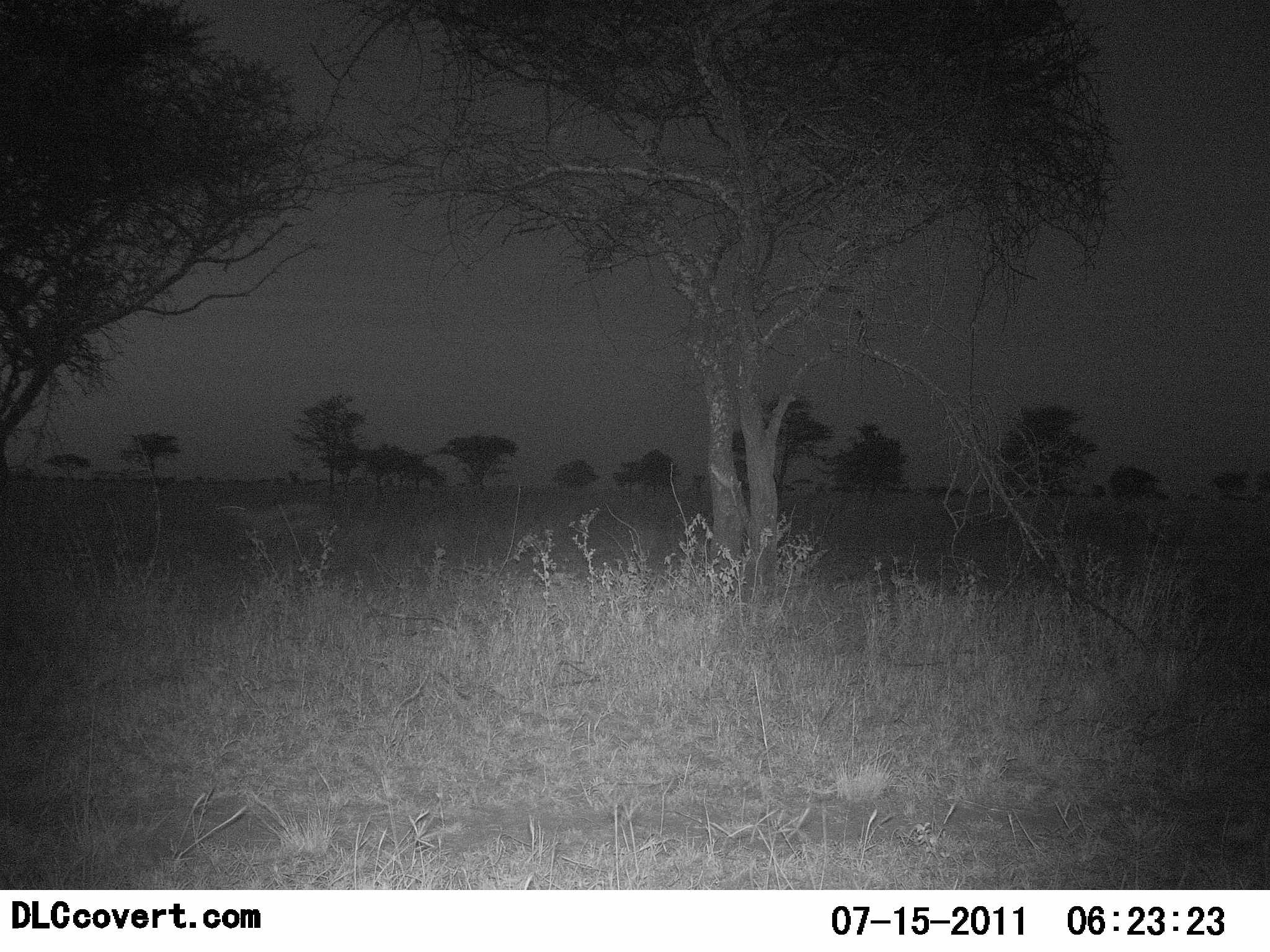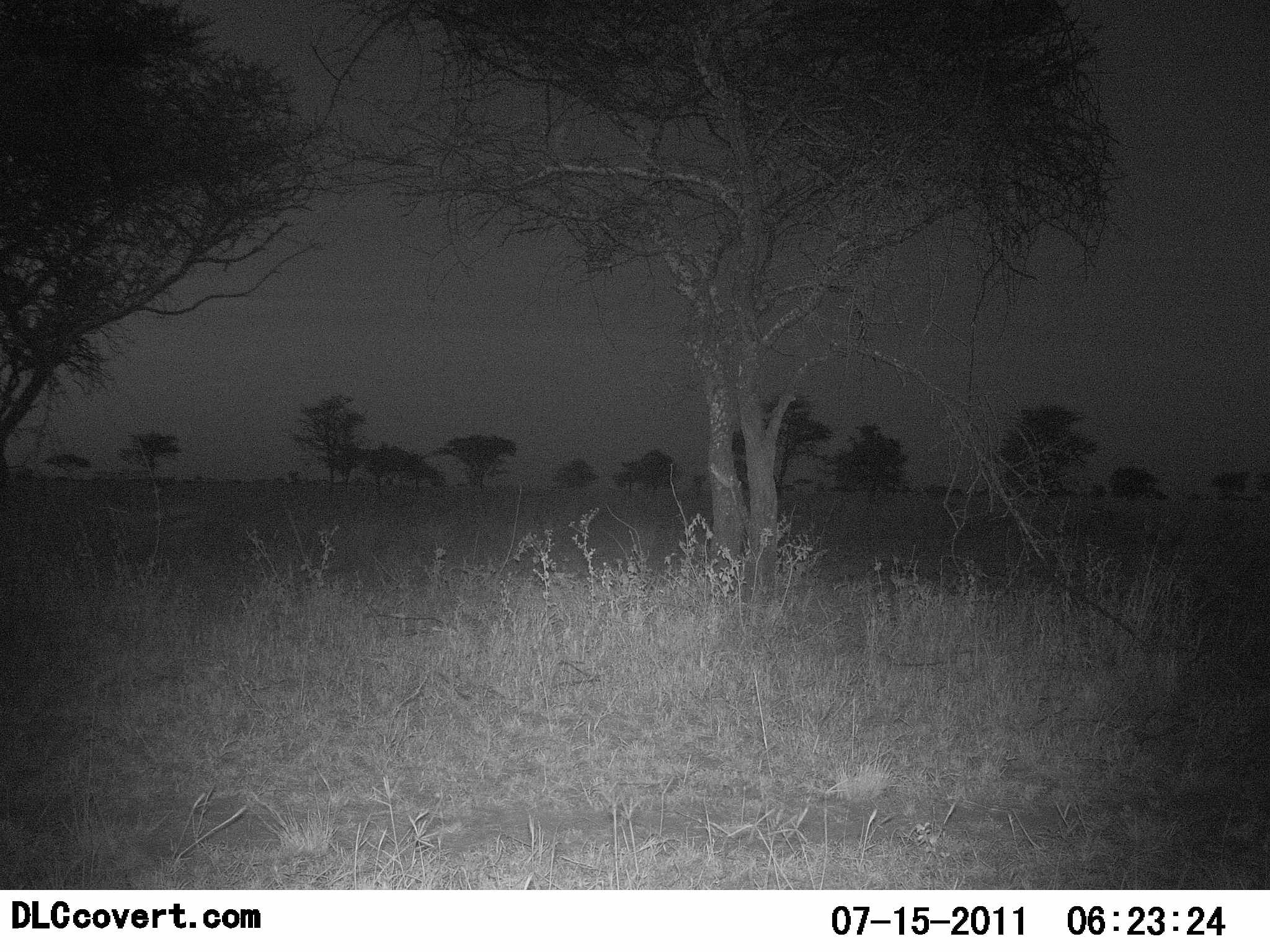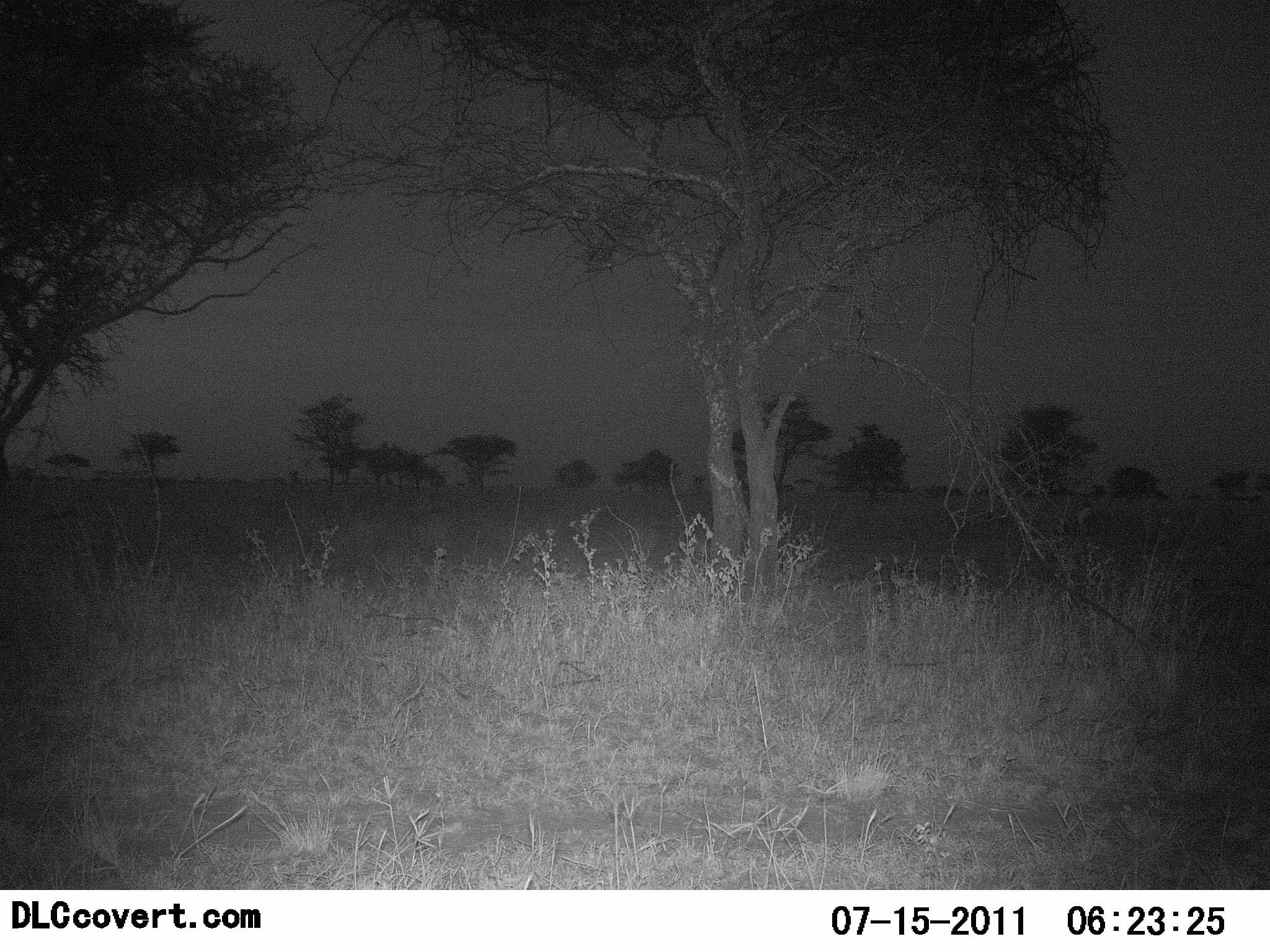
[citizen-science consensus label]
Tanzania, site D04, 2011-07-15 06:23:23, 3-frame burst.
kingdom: Animalia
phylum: Chordata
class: Mammalia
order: Artiodactyla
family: Bovidae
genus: Eudorcas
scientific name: Eudorcas thomsonii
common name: thomson's gazelle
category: gazellethomsons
Gazellethomsons (thomson's gazelle) (Eudorcas thomsonii), count 1. Behavior (volunteer vote fractions): standing 0%, resting 0%, moving 100%, interacting 0%. Young present (vote fraction): 0%. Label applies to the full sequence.